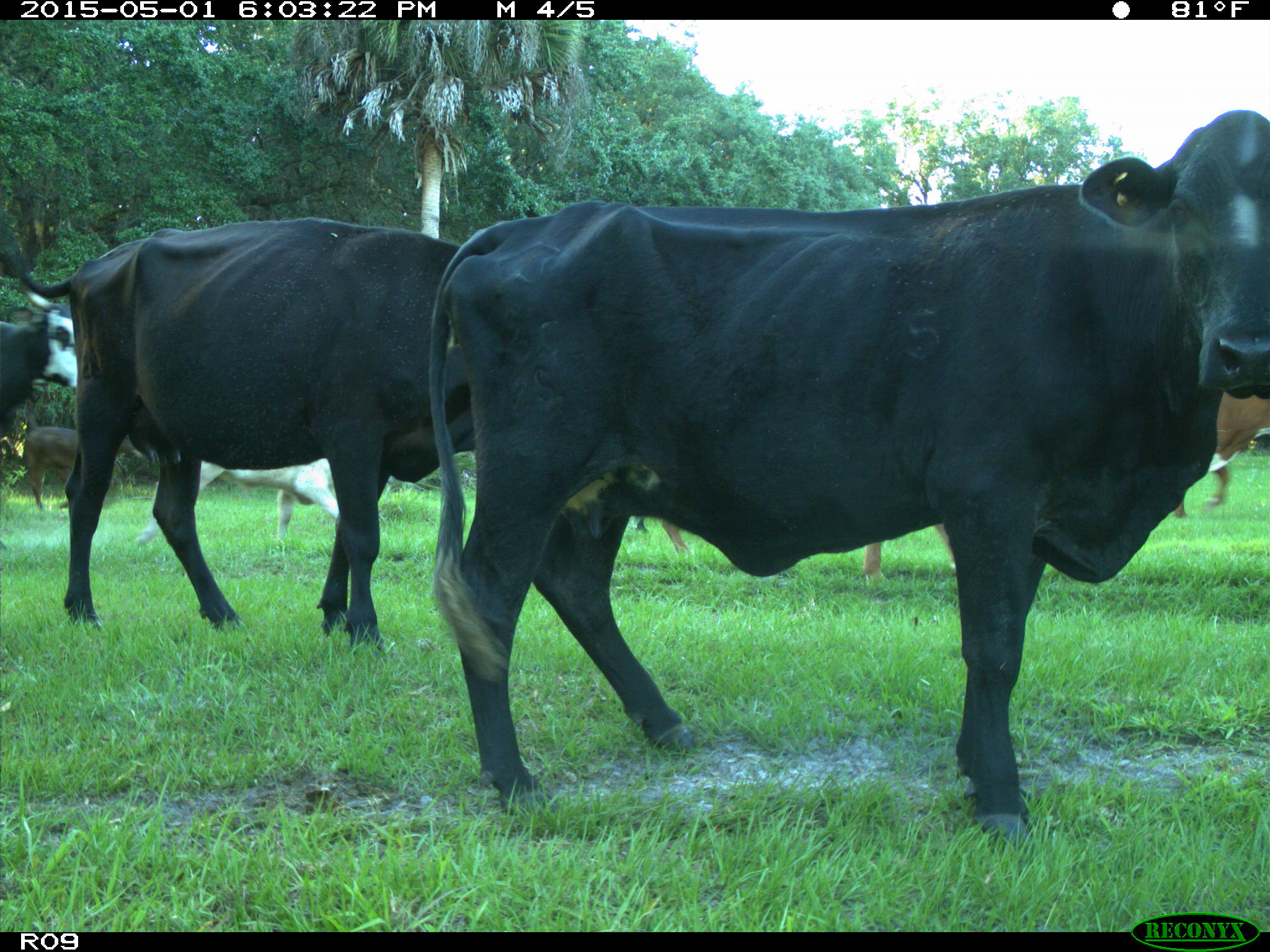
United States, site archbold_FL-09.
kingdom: Animalia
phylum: Chordata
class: Mammalia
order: Artiodactyla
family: Bovidae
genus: Bos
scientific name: Bos taurus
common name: domestic cow